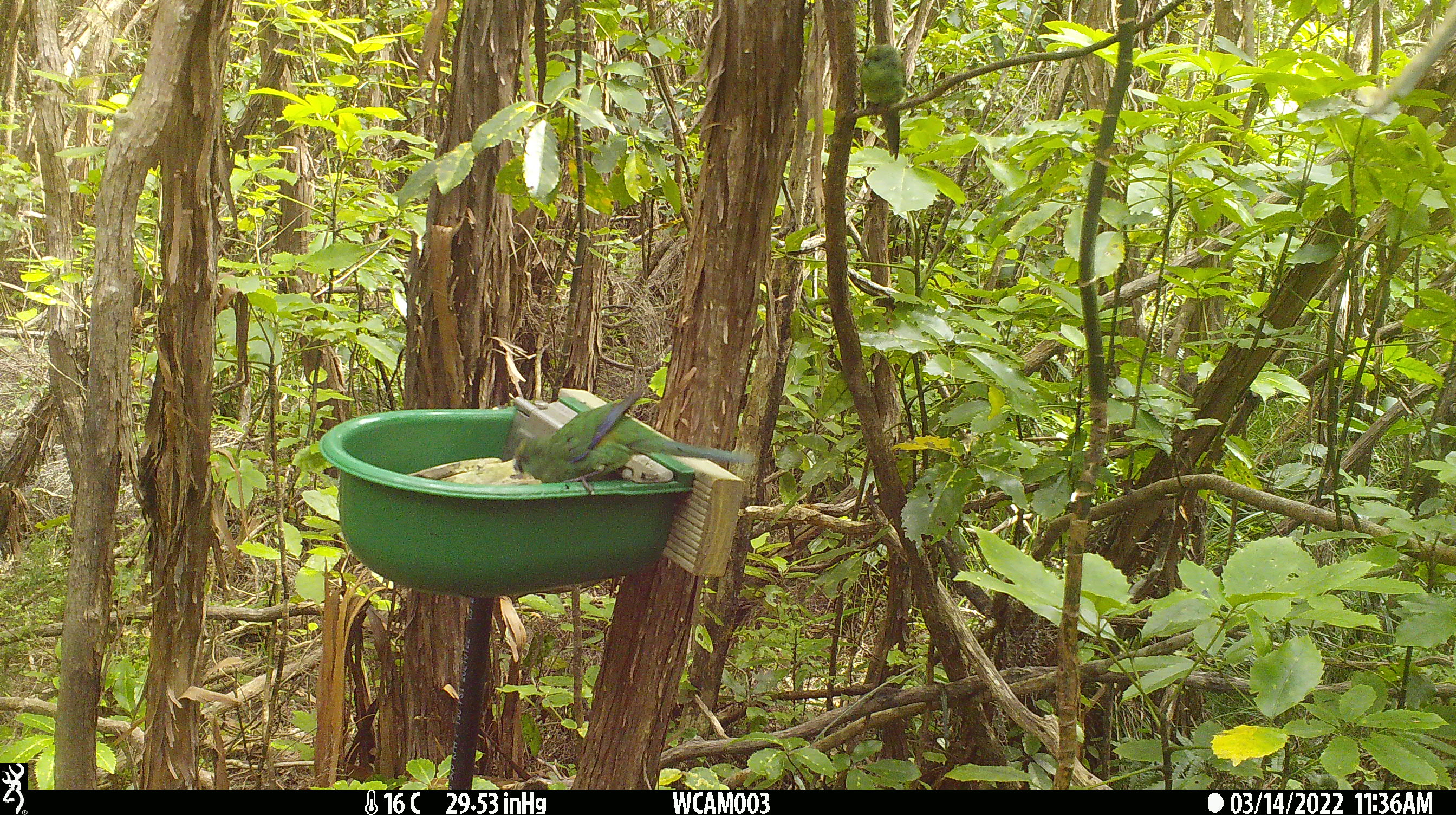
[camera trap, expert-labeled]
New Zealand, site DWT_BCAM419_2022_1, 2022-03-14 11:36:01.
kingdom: Animalia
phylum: Chordata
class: Aves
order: Psittaciformes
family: Psittaculidae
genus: Cyanoramphus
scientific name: Cyanoramphus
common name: parakeet